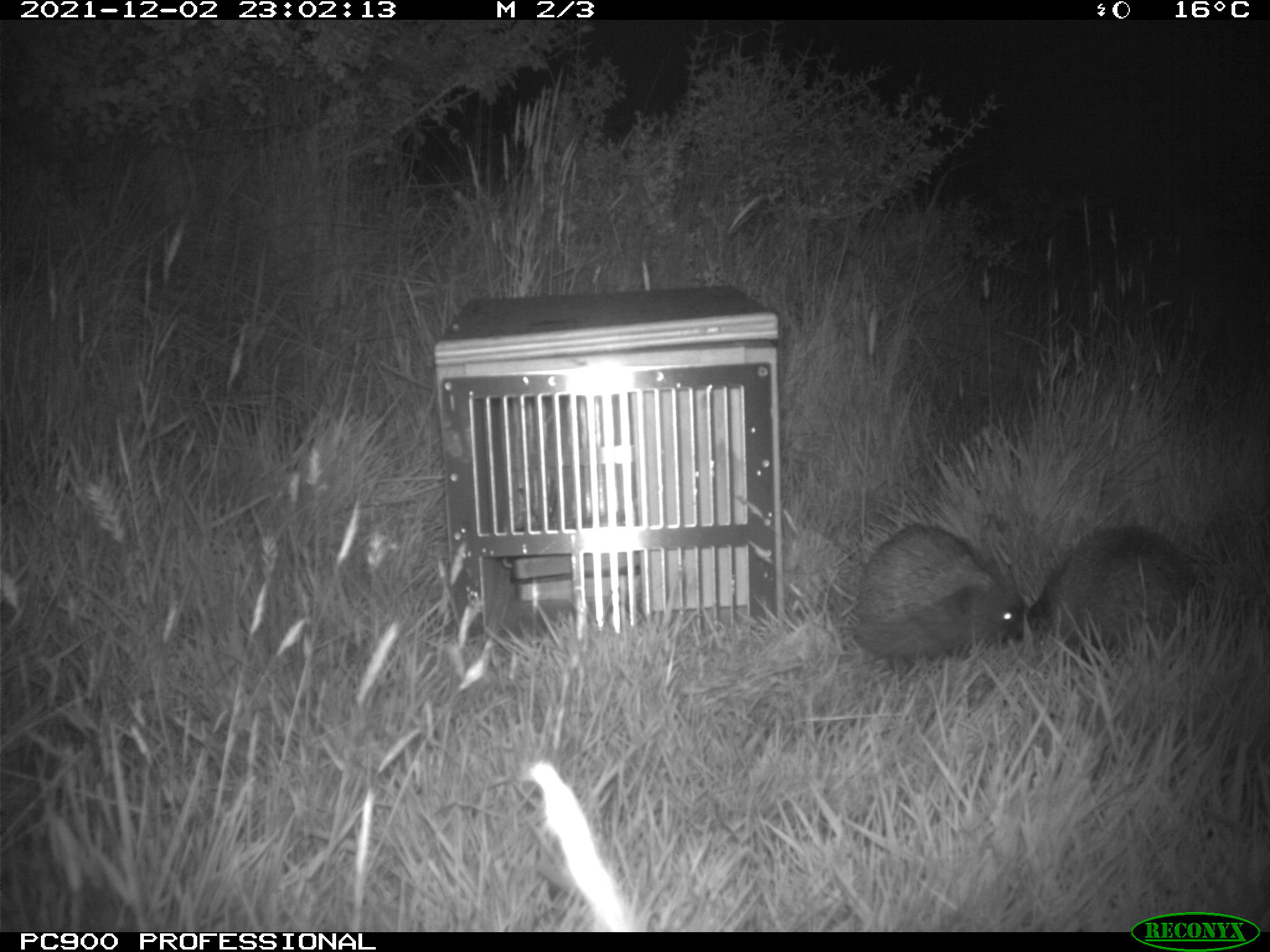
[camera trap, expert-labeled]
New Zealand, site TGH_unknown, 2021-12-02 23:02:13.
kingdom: Animalia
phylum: Chordata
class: Mammalia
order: Eulipotyphla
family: Erinaceidae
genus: Erinaceus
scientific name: Erinaceus europaeus europaeus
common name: european hedgehog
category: hedgehog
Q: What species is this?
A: Hedgehog (european hedgehog) (Erinaceus europaeus europaeus).